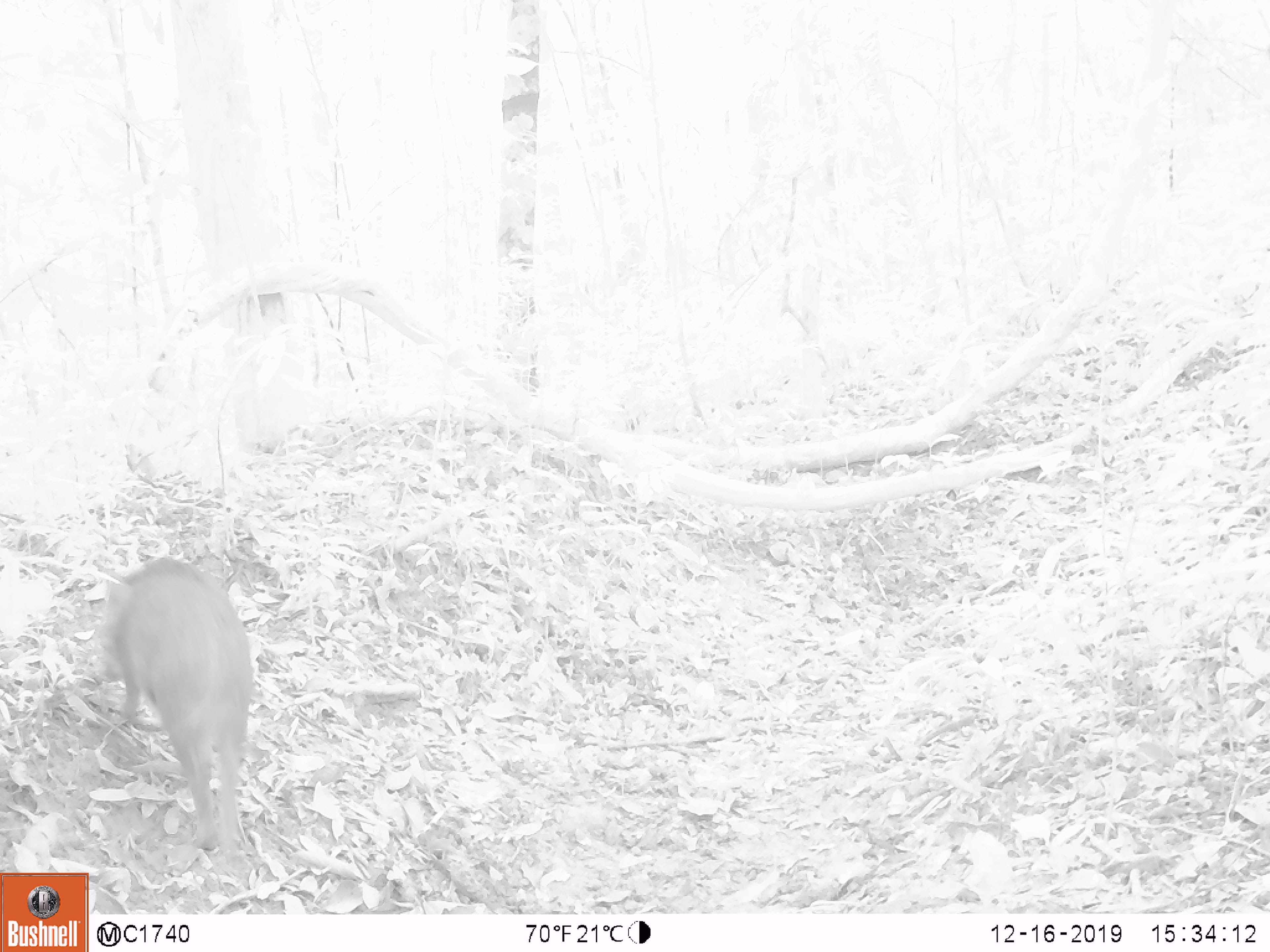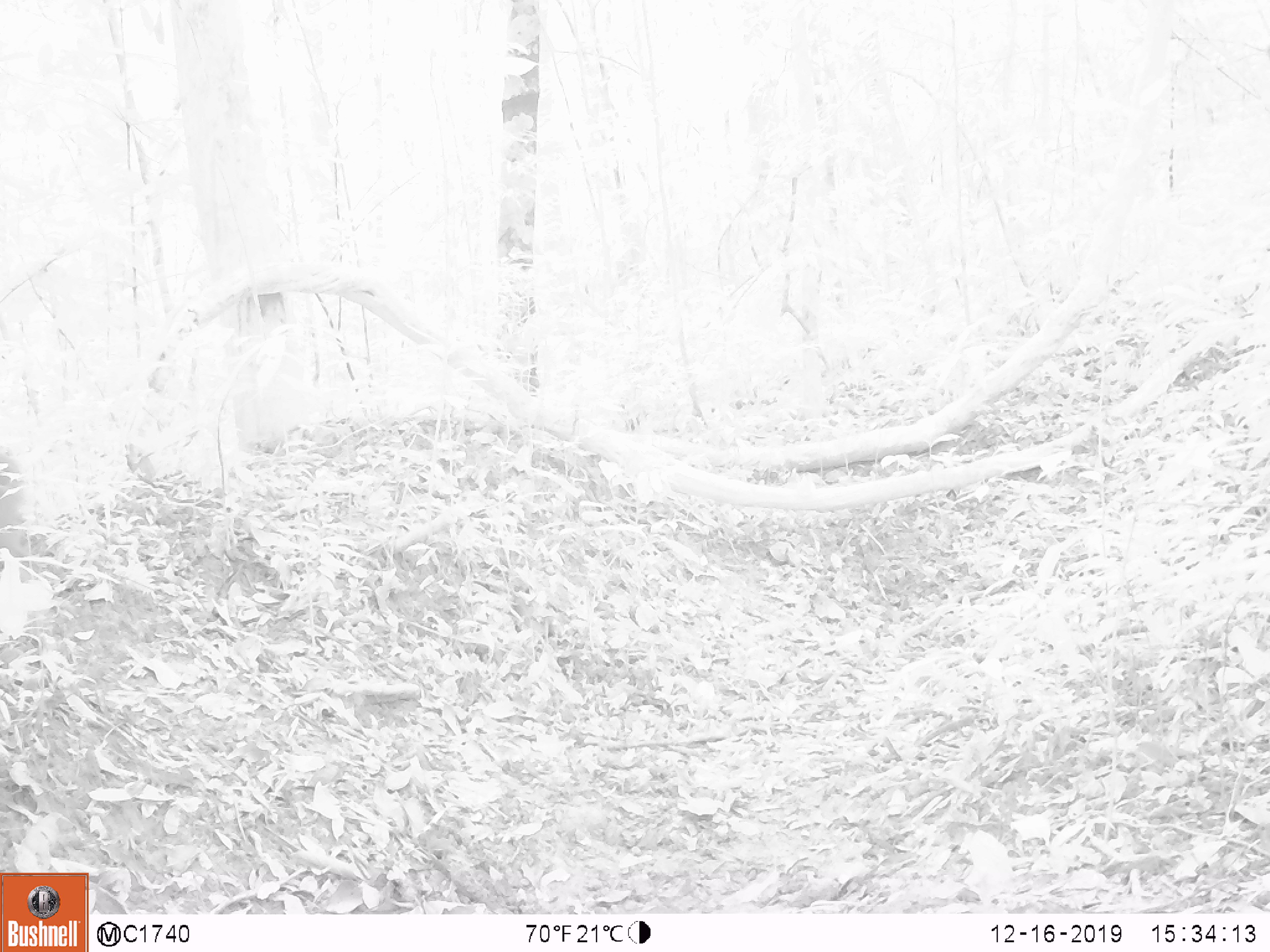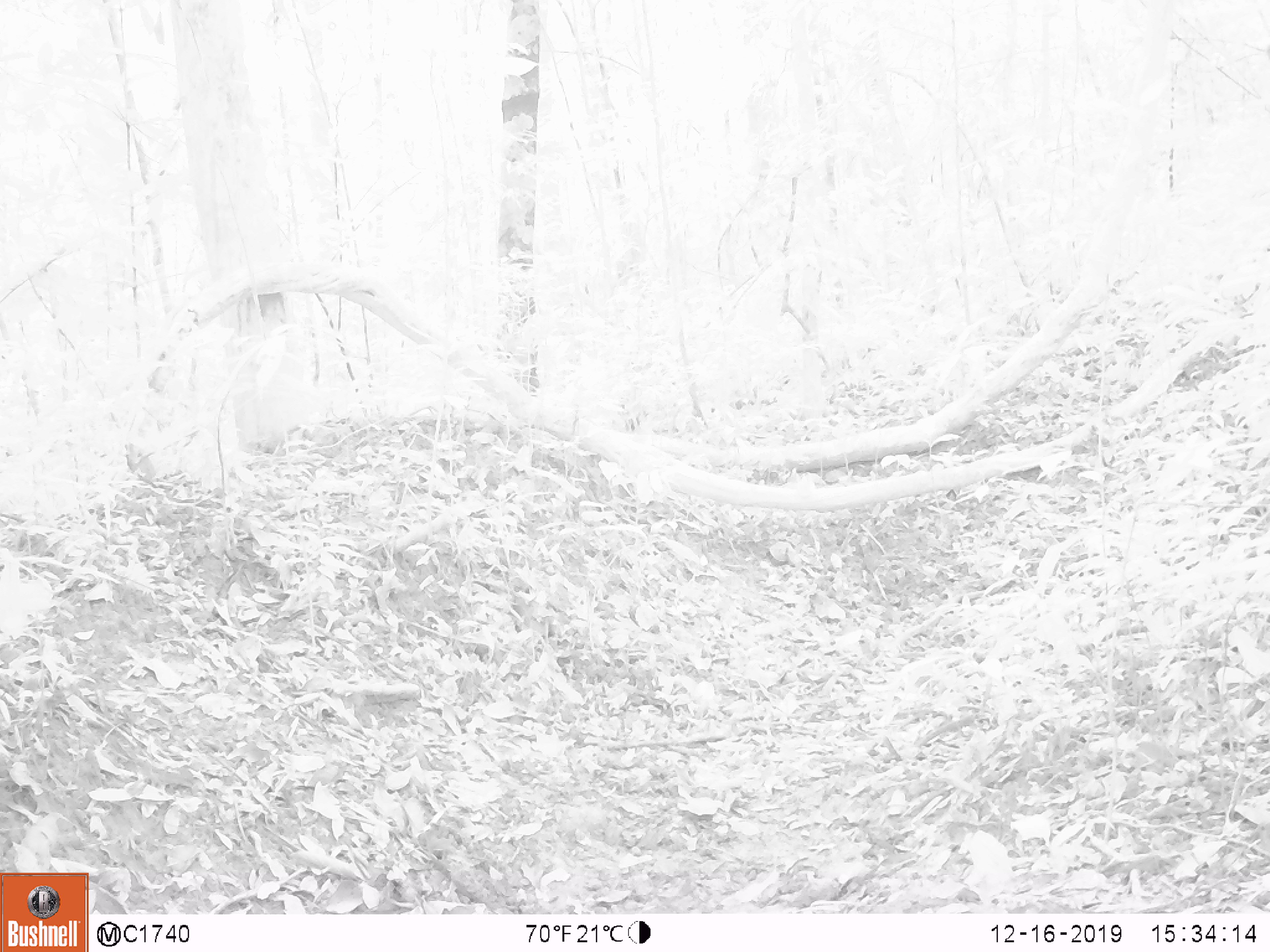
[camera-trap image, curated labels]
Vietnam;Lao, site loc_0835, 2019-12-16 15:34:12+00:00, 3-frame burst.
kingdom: Animalia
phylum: Chordata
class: Mammalia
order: Artiodactyla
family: Suidae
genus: Sus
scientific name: Sus scrofa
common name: eurasian wild pig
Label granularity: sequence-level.